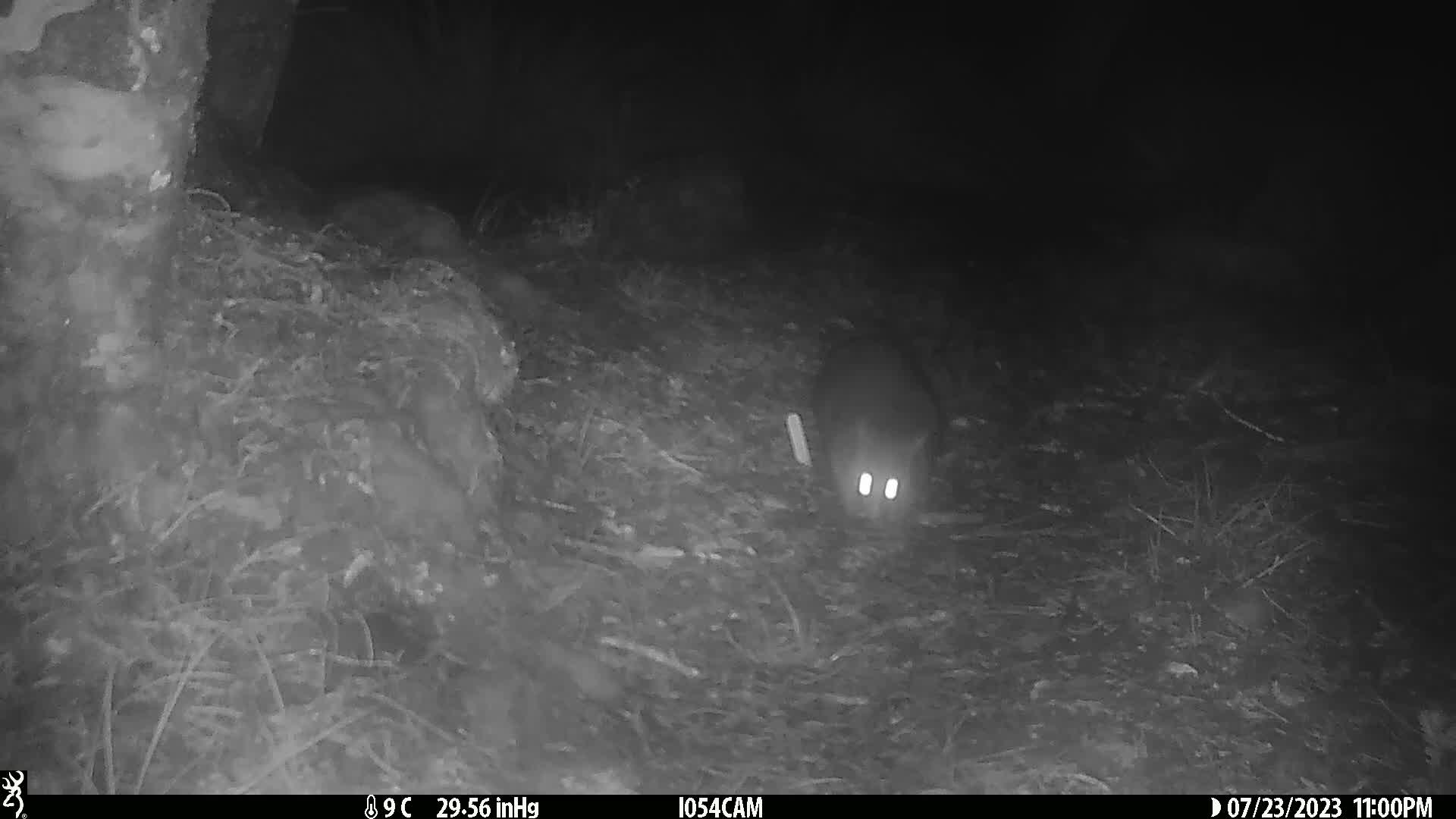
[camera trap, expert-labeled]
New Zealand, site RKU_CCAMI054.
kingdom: Animalia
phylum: Chordata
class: Mammalia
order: Diprotodontia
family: Phalangeridae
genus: Trichosurus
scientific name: Trichosurus vulpecula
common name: common brushtail possum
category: possum